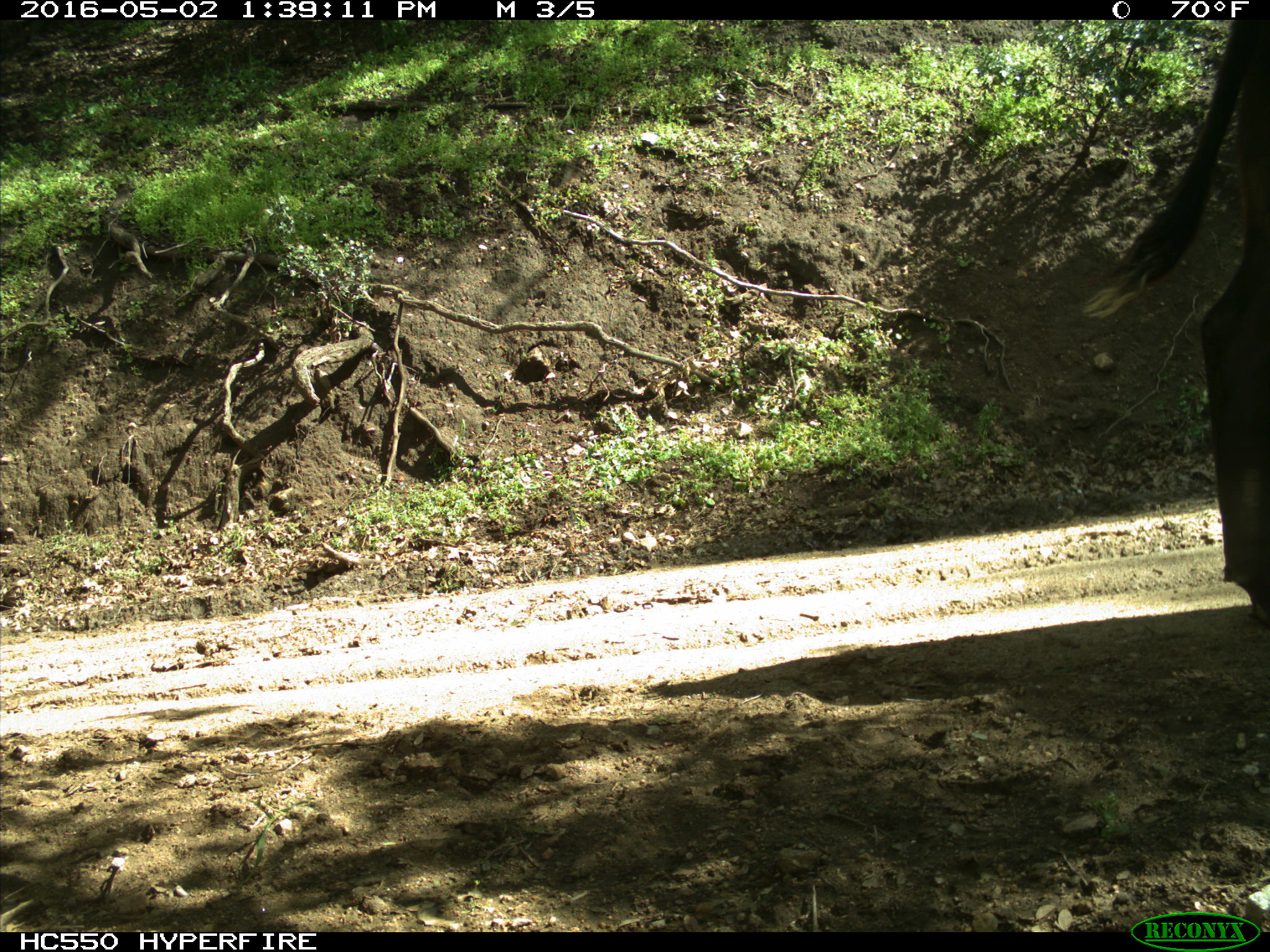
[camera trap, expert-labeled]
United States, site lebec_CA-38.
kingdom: Animalia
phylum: Chordata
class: Mammalia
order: Artiodactyla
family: Bovidae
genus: Bos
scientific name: Bos taurus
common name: domestic cow